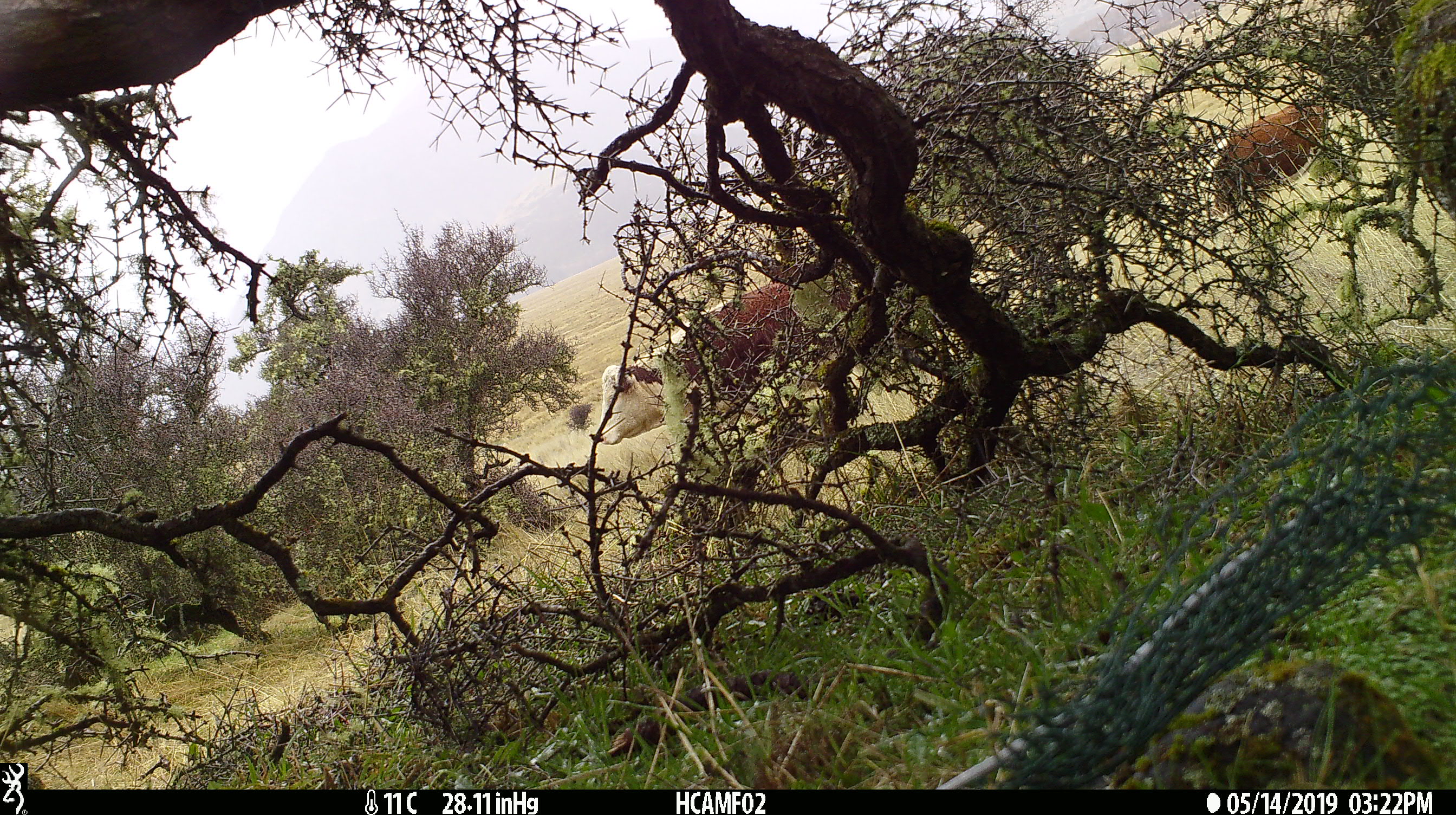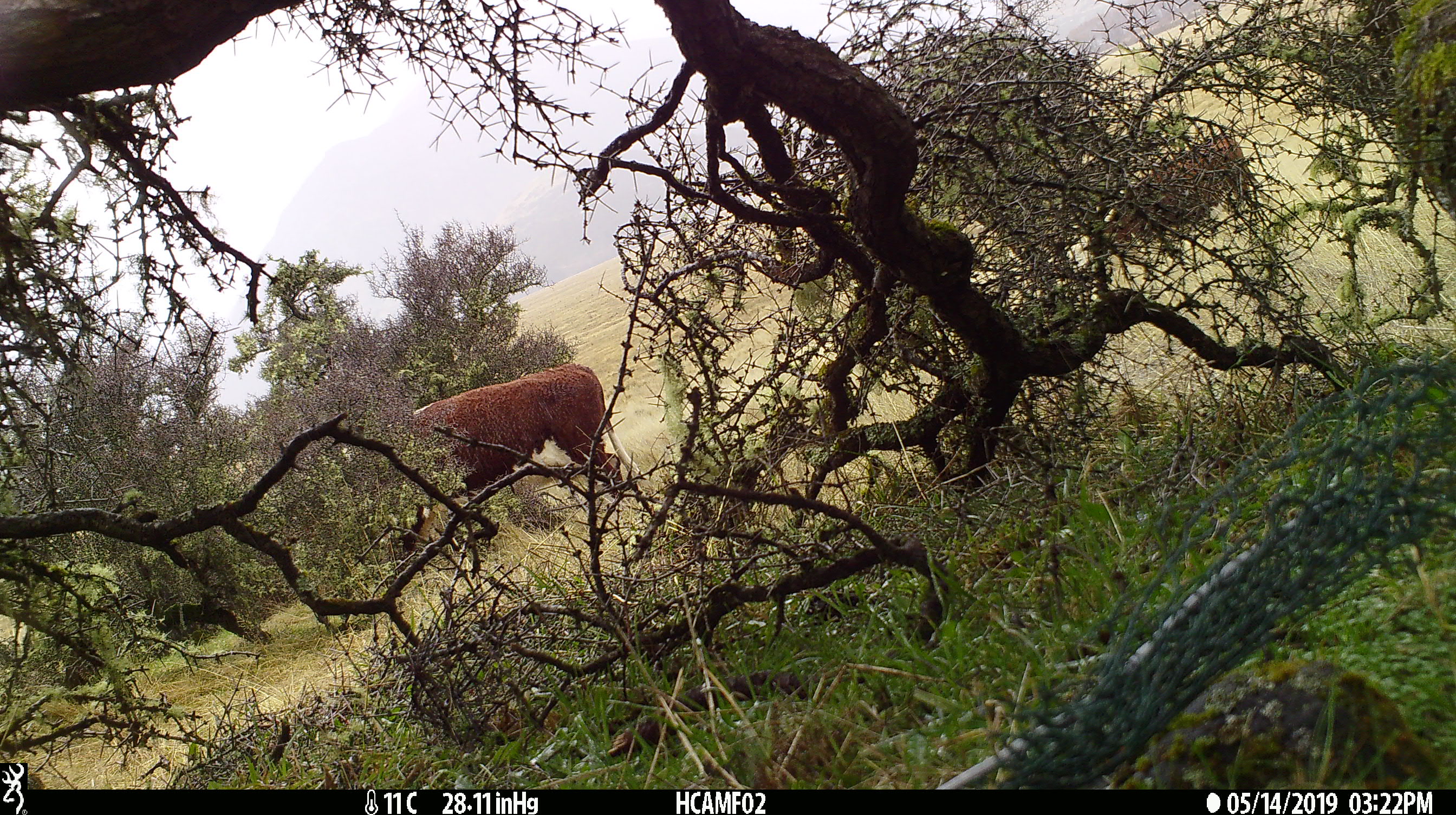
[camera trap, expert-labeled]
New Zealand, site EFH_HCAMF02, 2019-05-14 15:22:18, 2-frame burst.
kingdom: Animalia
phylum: Chordata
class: Mammalia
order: Artiodactyla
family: Bovidae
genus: Bos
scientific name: Bos taurus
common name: domestic cow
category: cow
Cow (domestic cow) (Bos taurus).